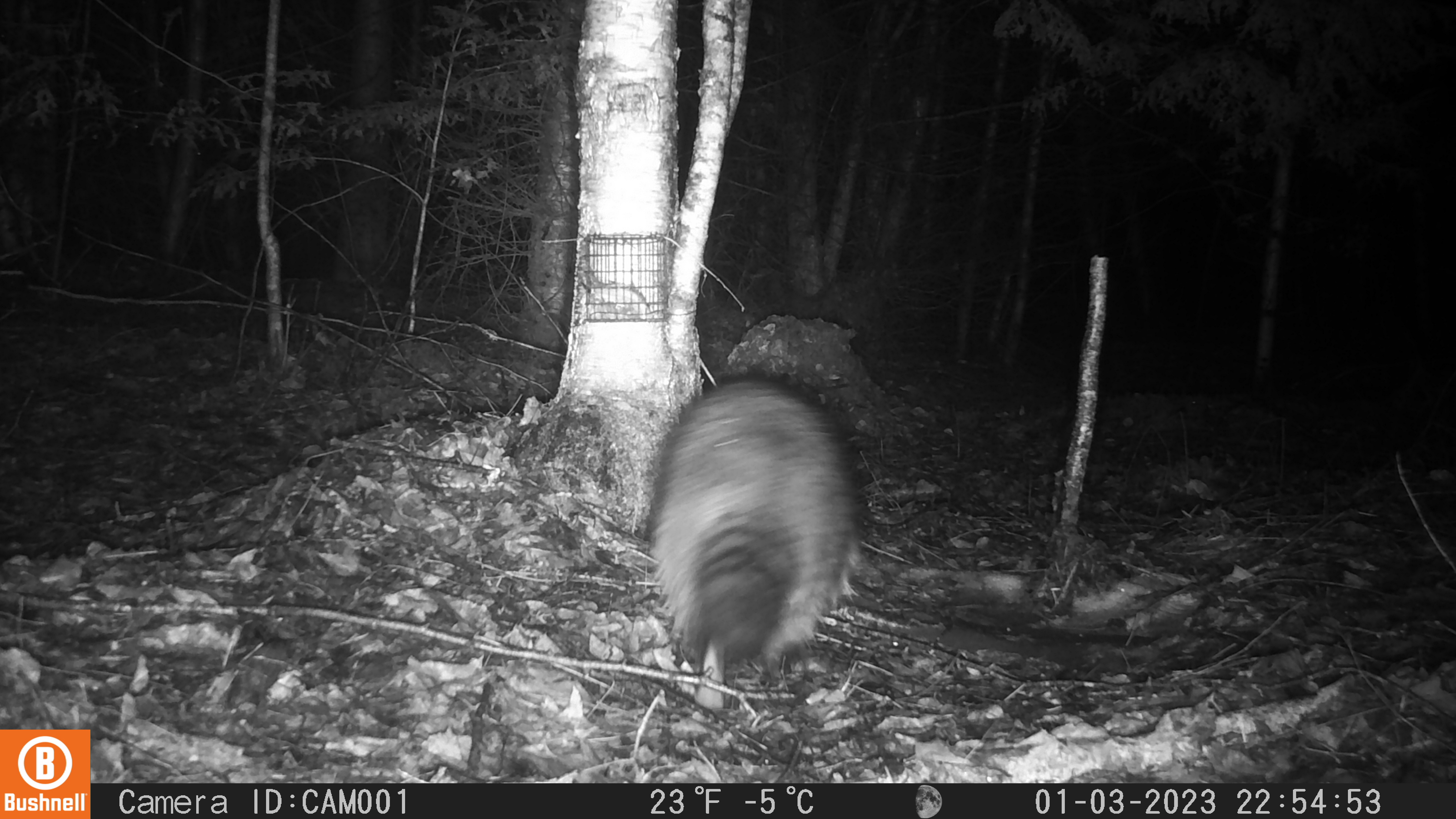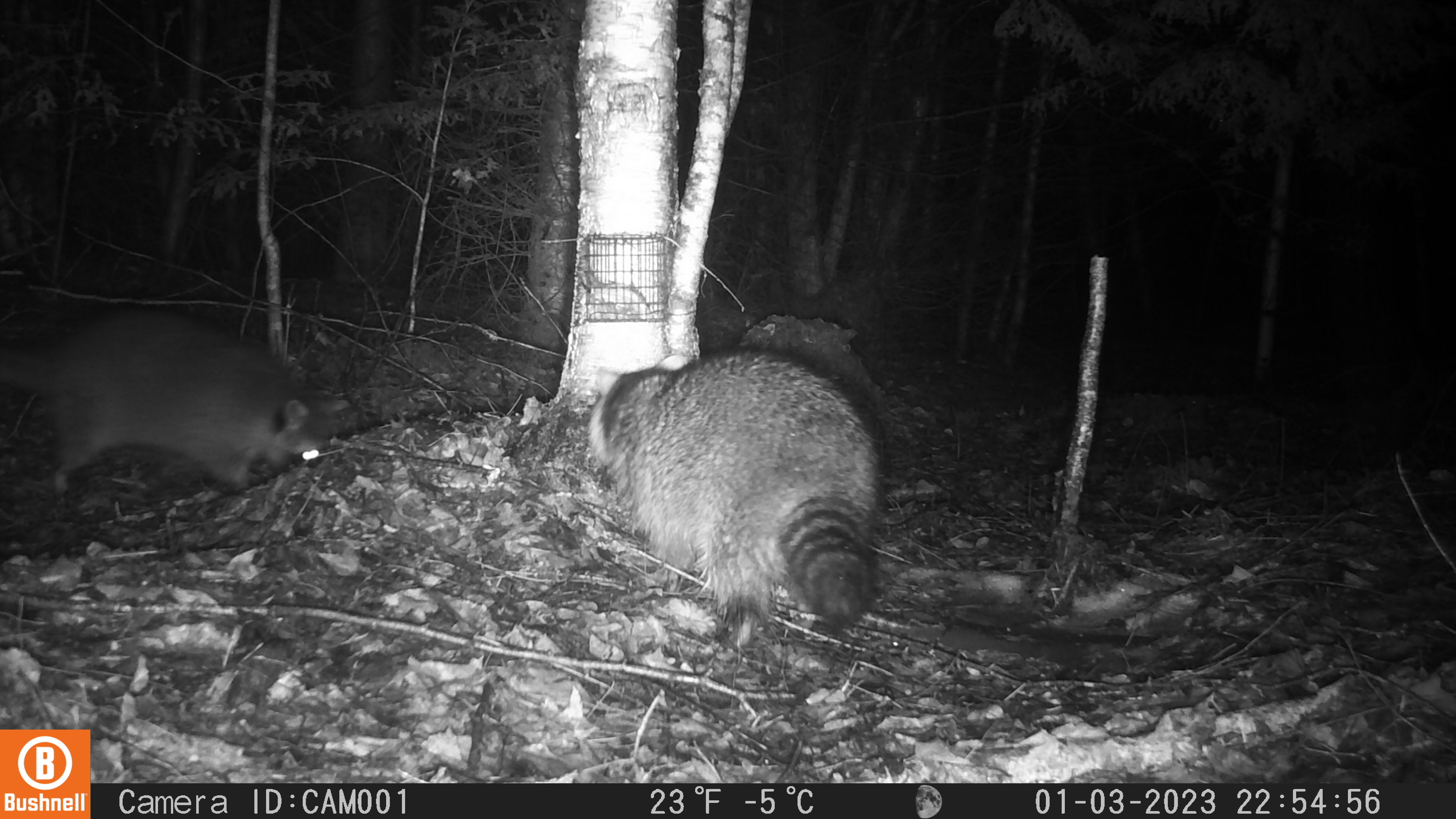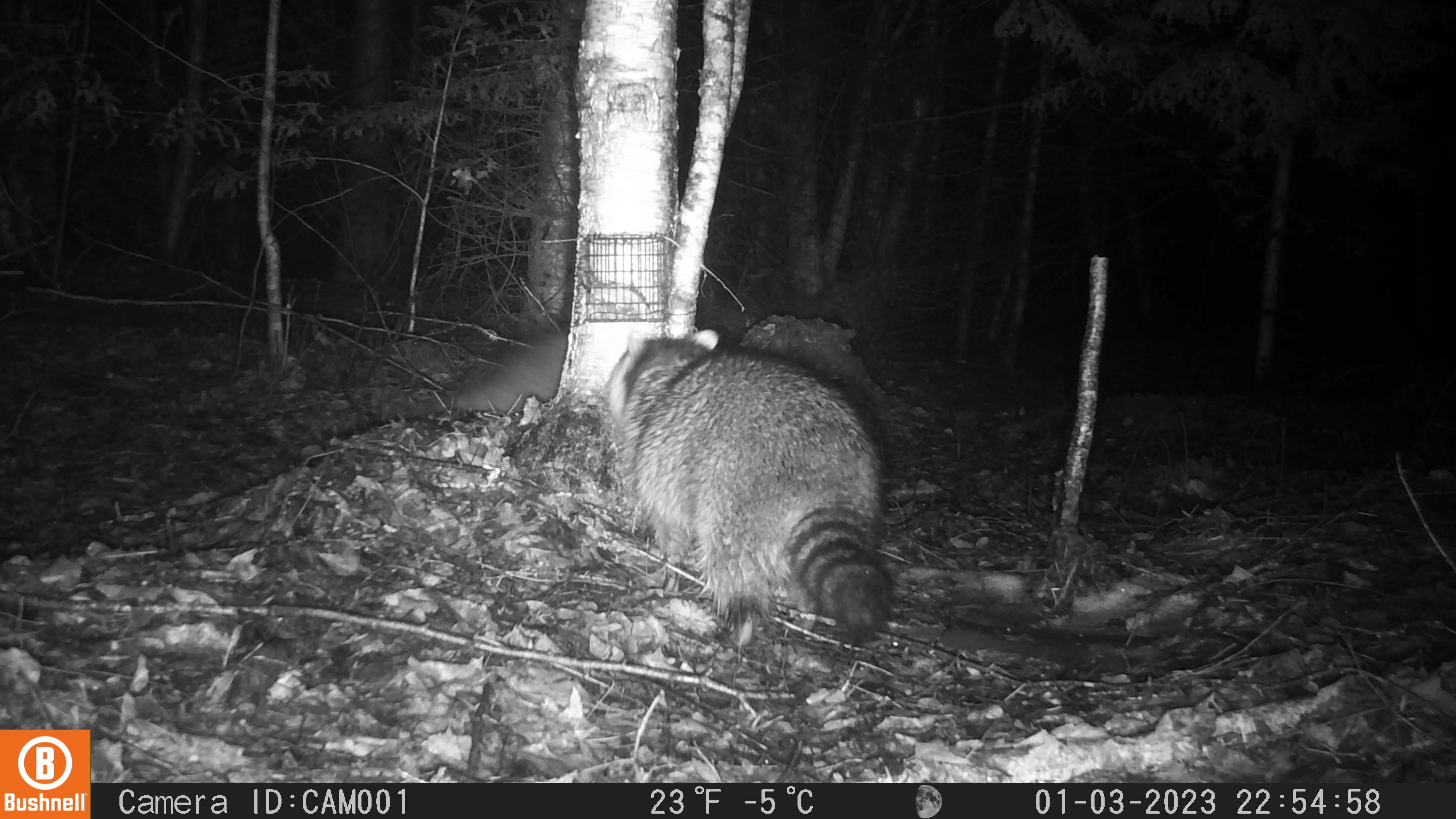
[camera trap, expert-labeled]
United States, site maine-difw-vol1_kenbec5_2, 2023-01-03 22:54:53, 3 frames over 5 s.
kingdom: Animalia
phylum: Chordata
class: Mammalia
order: Carnivora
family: Procyonidae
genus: Procyon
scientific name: Procyon lotor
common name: raccoon